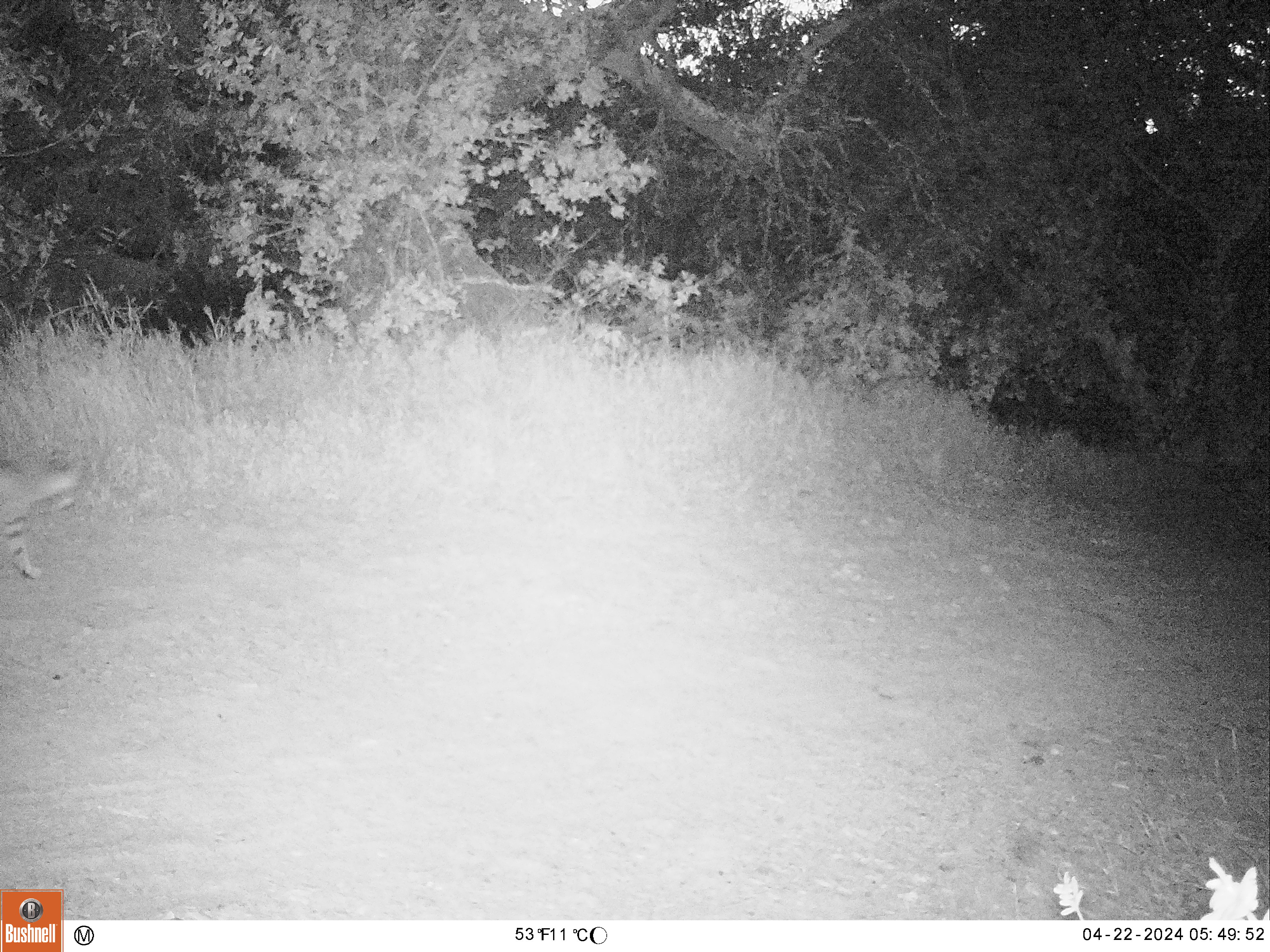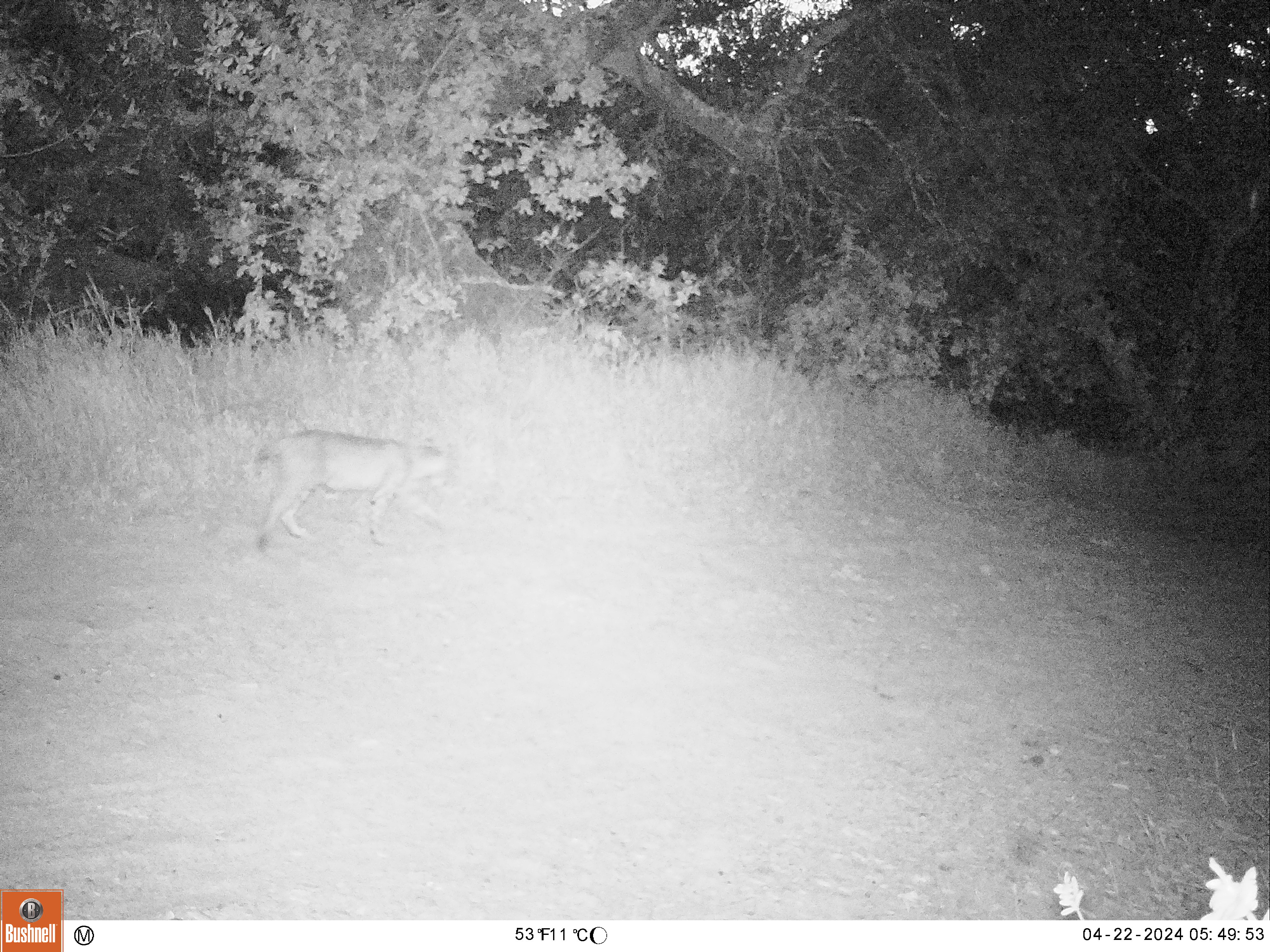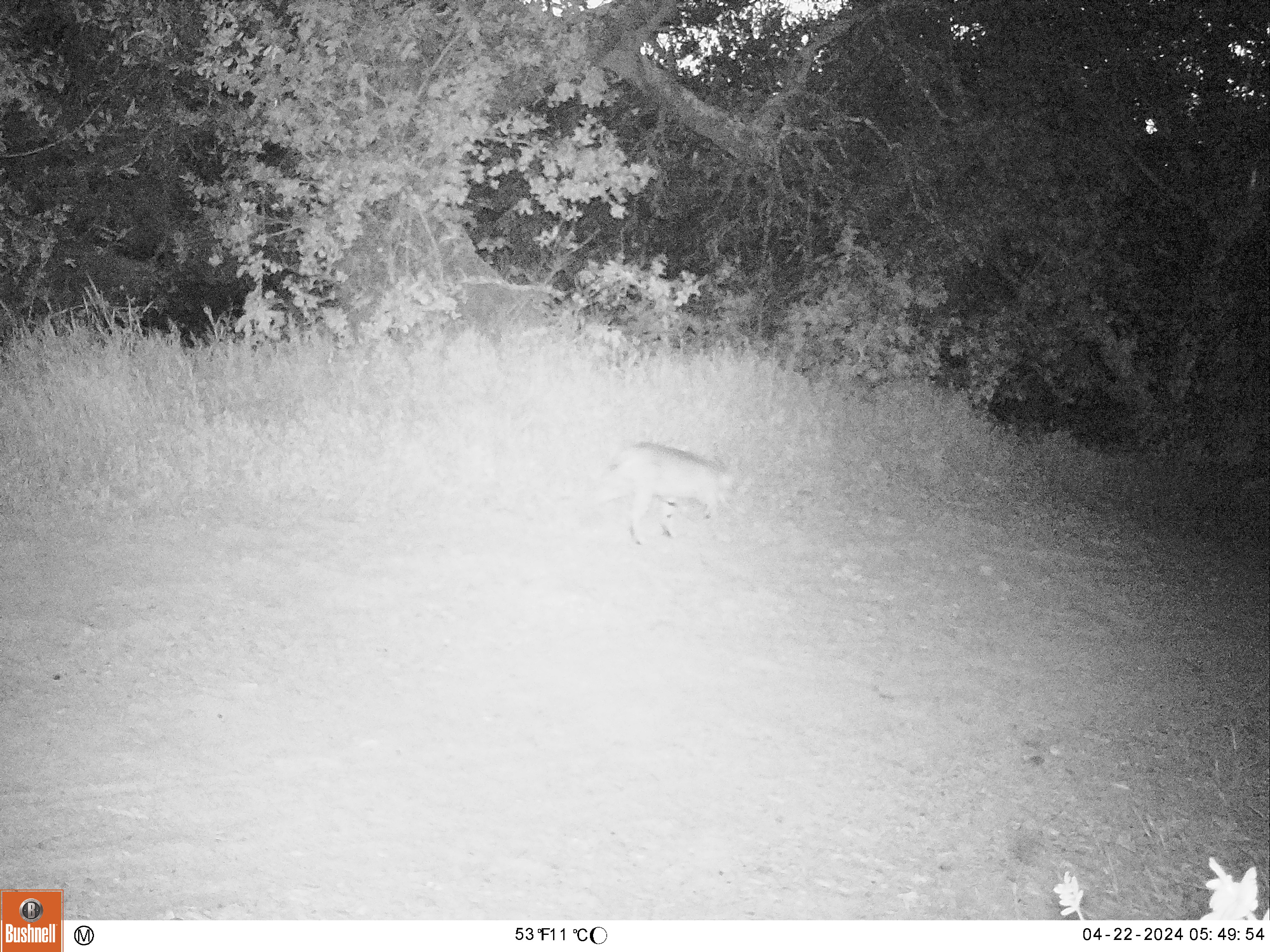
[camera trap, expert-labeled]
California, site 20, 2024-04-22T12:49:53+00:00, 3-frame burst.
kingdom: Animalia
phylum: Chordata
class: Mammalia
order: Carnivora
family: Felidae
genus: Lynx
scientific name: Lynx rufus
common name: bobcat